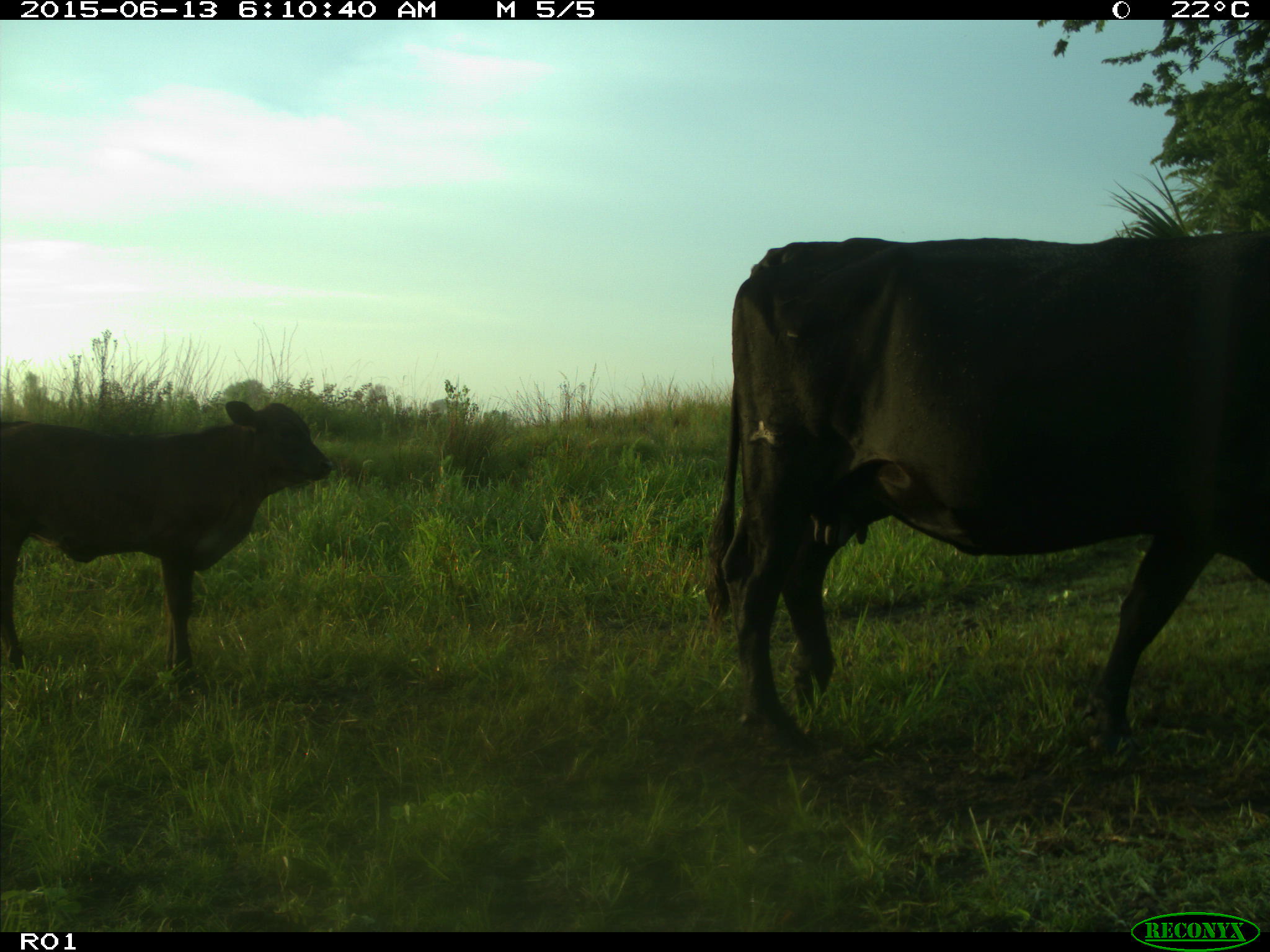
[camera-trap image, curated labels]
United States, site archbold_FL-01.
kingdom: Animalia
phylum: Chordata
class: Mammalia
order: Artiodactyla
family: Bovidae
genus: Bos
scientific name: Bos taurus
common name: domestic cow